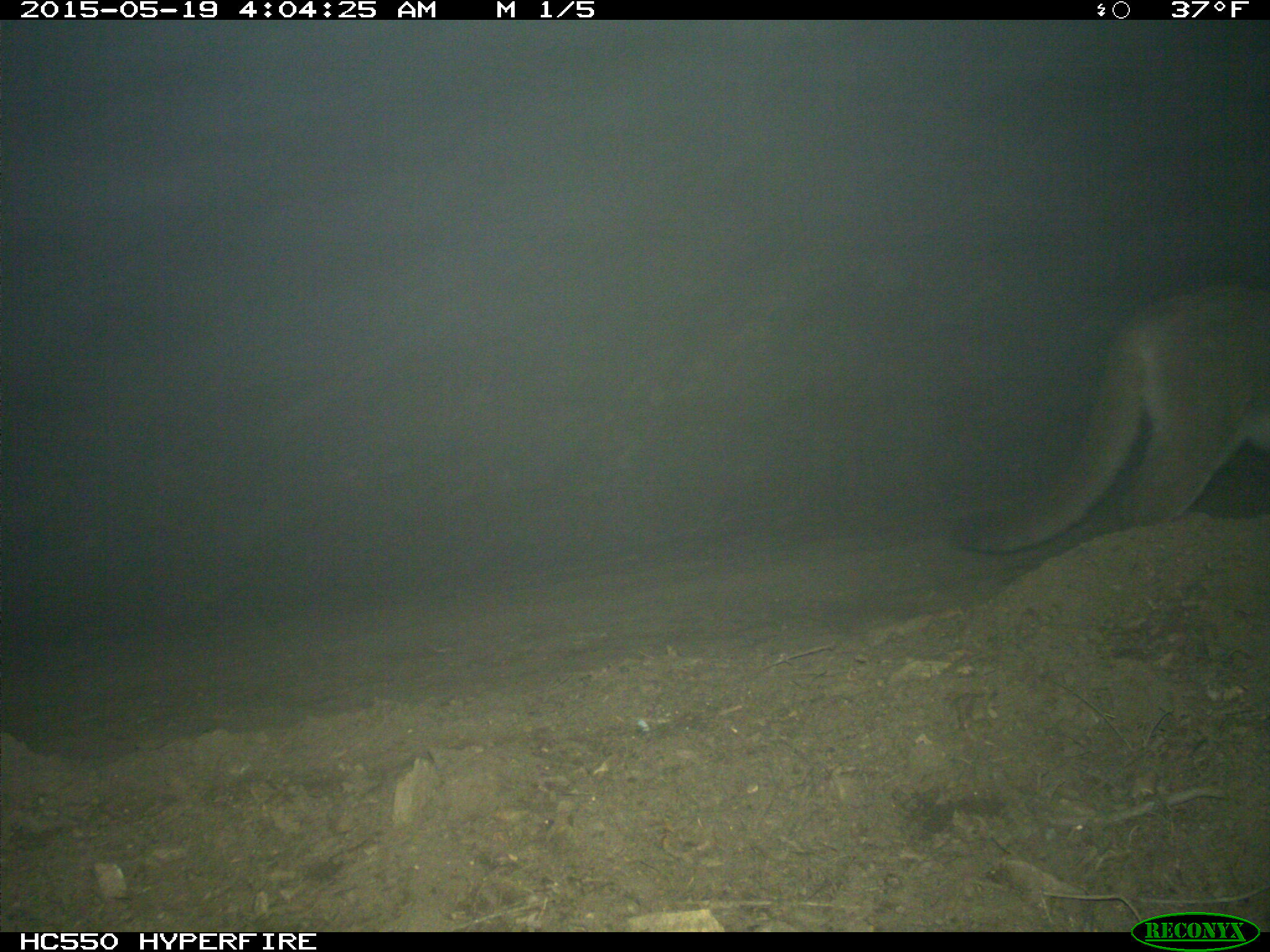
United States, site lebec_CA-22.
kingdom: Animalia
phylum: Chordata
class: Mammalia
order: Carnivora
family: Felidae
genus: Puma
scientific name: Puma concolor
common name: mountain lion